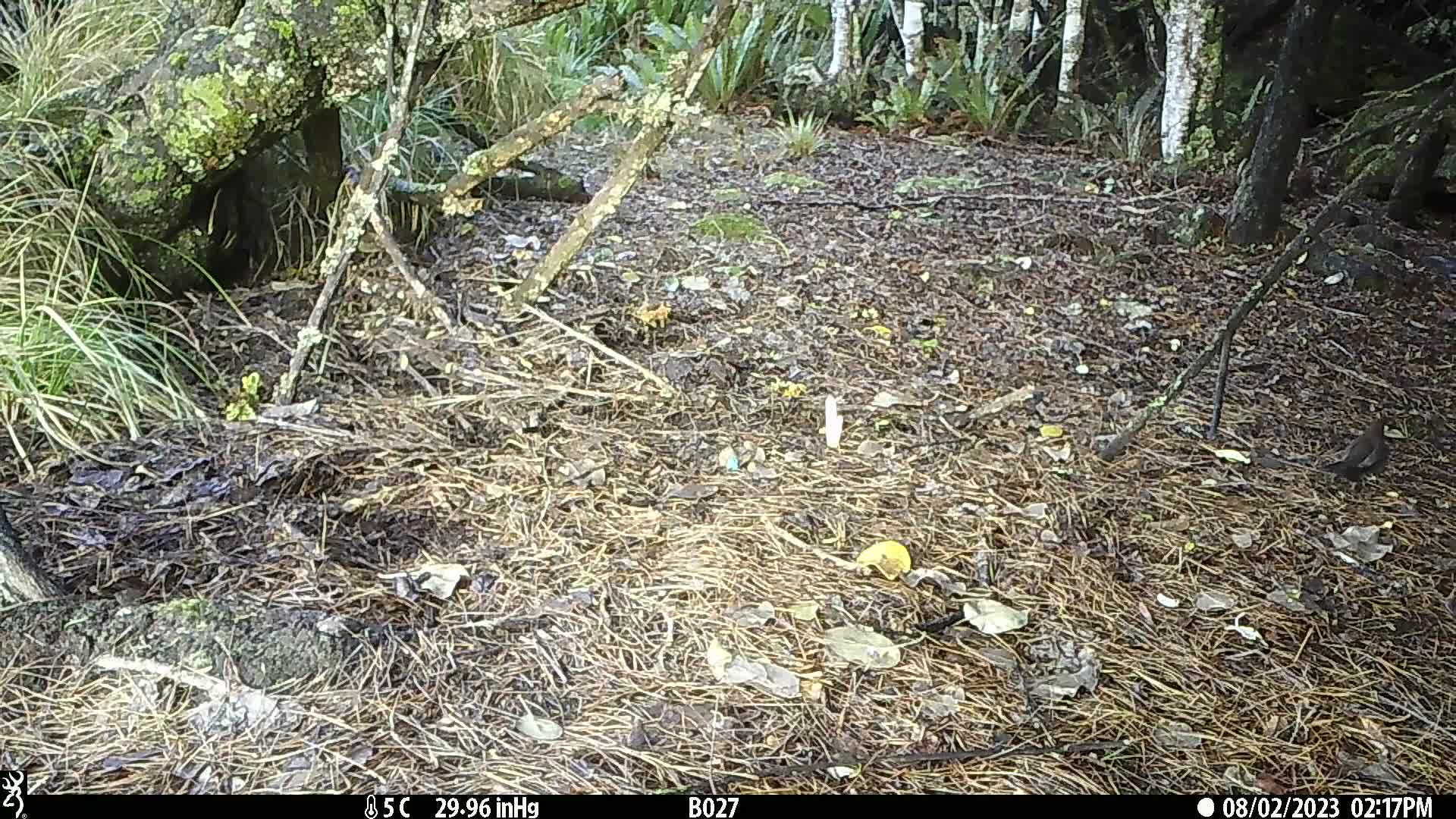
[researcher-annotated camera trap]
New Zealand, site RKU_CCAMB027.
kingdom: Animalia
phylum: Chordata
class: Aves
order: Passeriformes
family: Turdidae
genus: Turdus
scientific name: Turdus merula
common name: eurasian blackbird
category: blackbird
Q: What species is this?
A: Blackbird (eurasian blackbird) (Turdus merula).